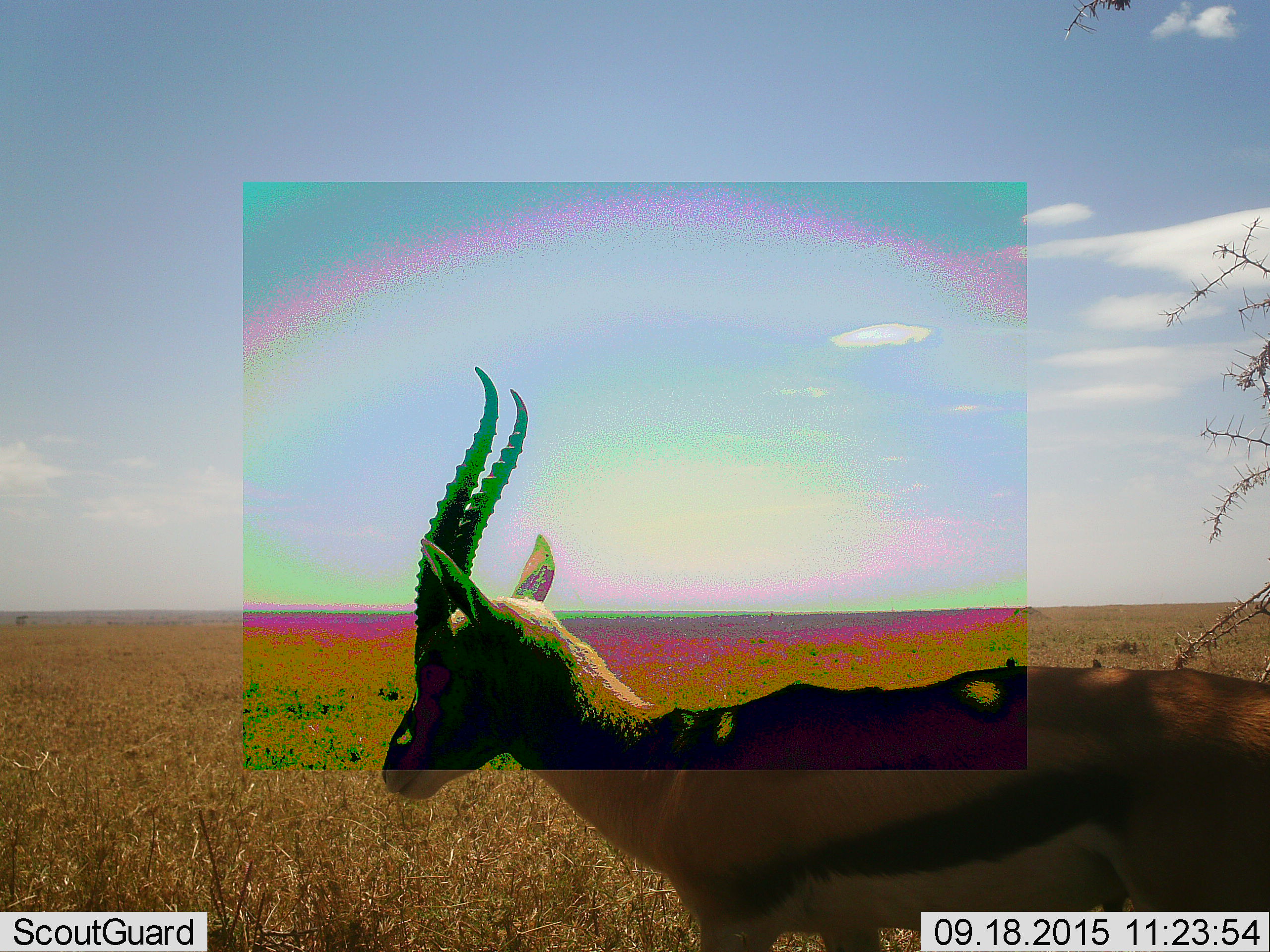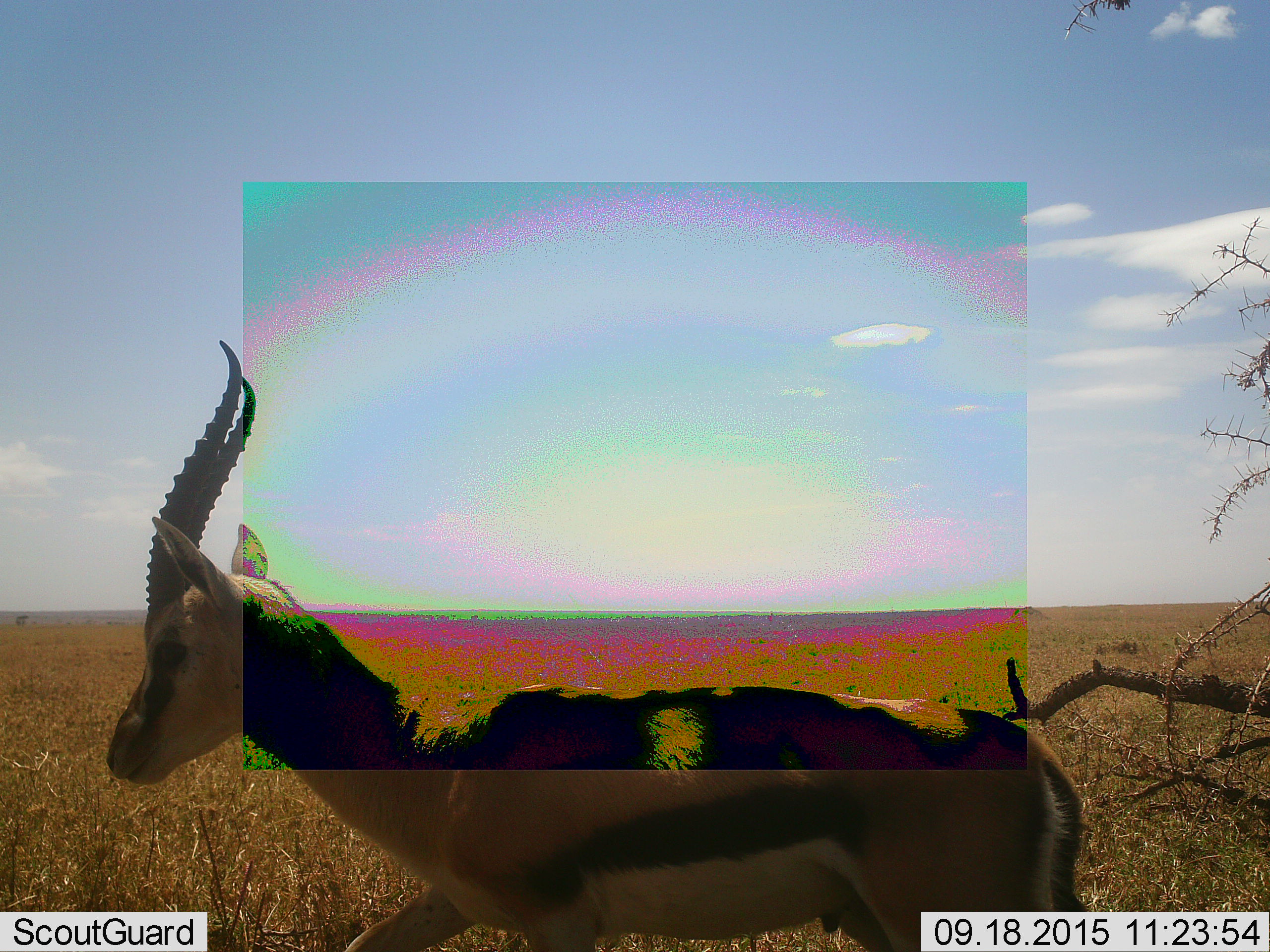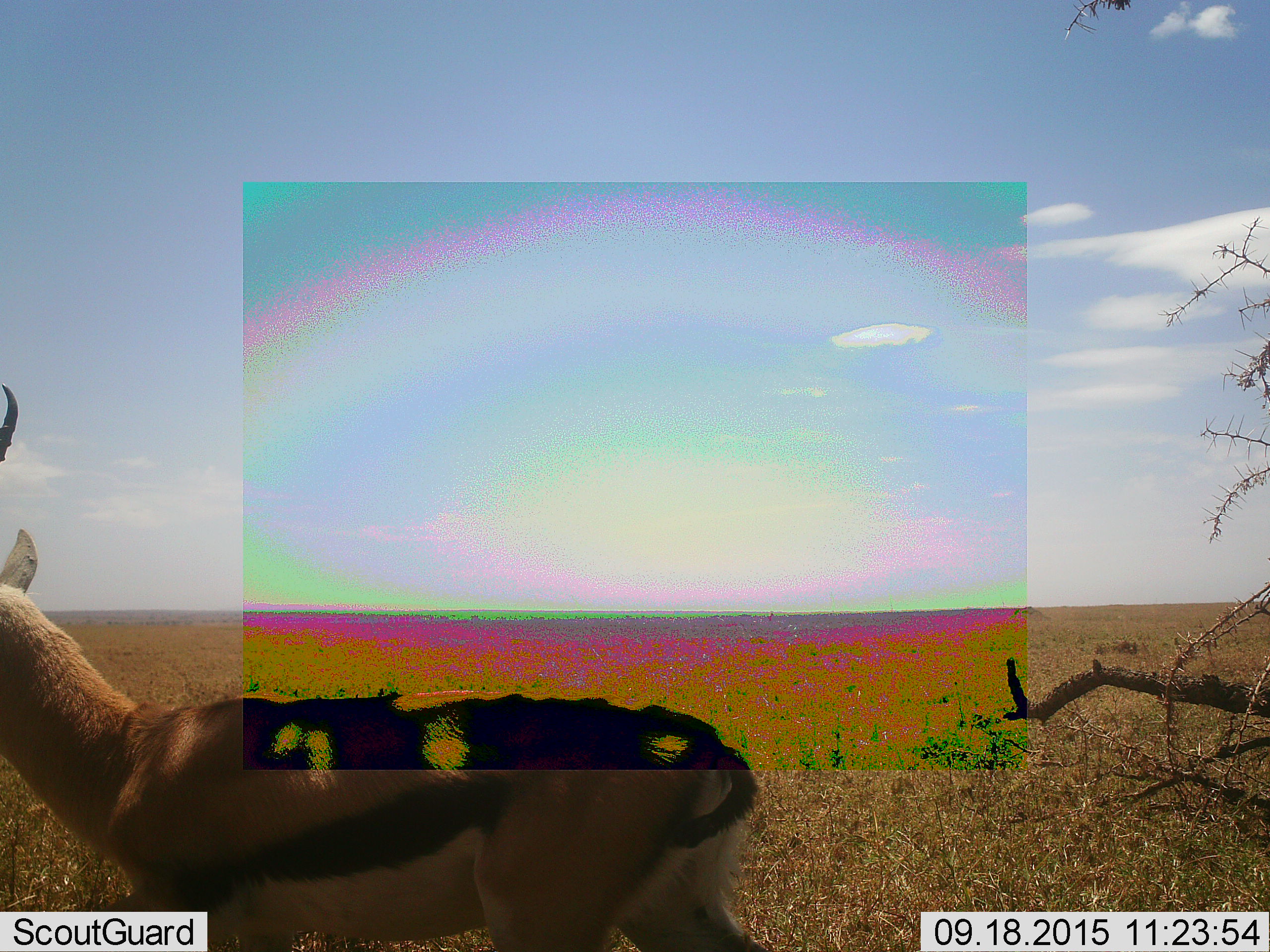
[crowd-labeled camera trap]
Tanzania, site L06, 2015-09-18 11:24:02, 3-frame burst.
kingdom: Animalia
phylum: Chordata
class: Mammalia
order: Artiodactyla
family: Bovidae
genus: Eudorcas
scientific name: Eudorcas thomsonii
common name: thomson's gazelle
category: gazellethomsons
Gazellethomsons (thomson's gazelle) (Eudorcas thomsonii), count 1. Behavior (volunteer vote fractions): standing 17%, resting 0%, moving 83%, interacting 0%. Young present (vote fraction): 0%. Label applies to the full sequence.